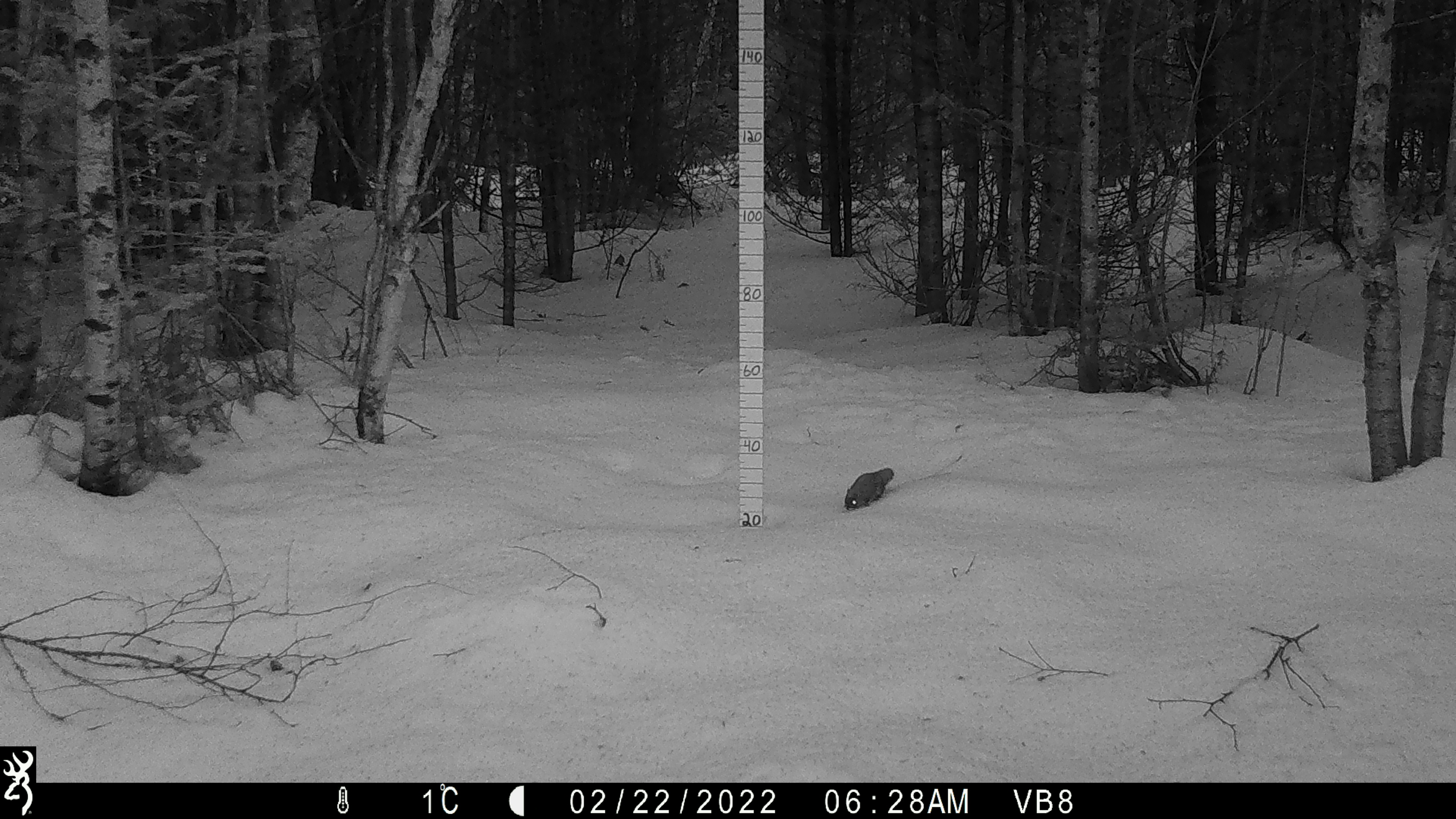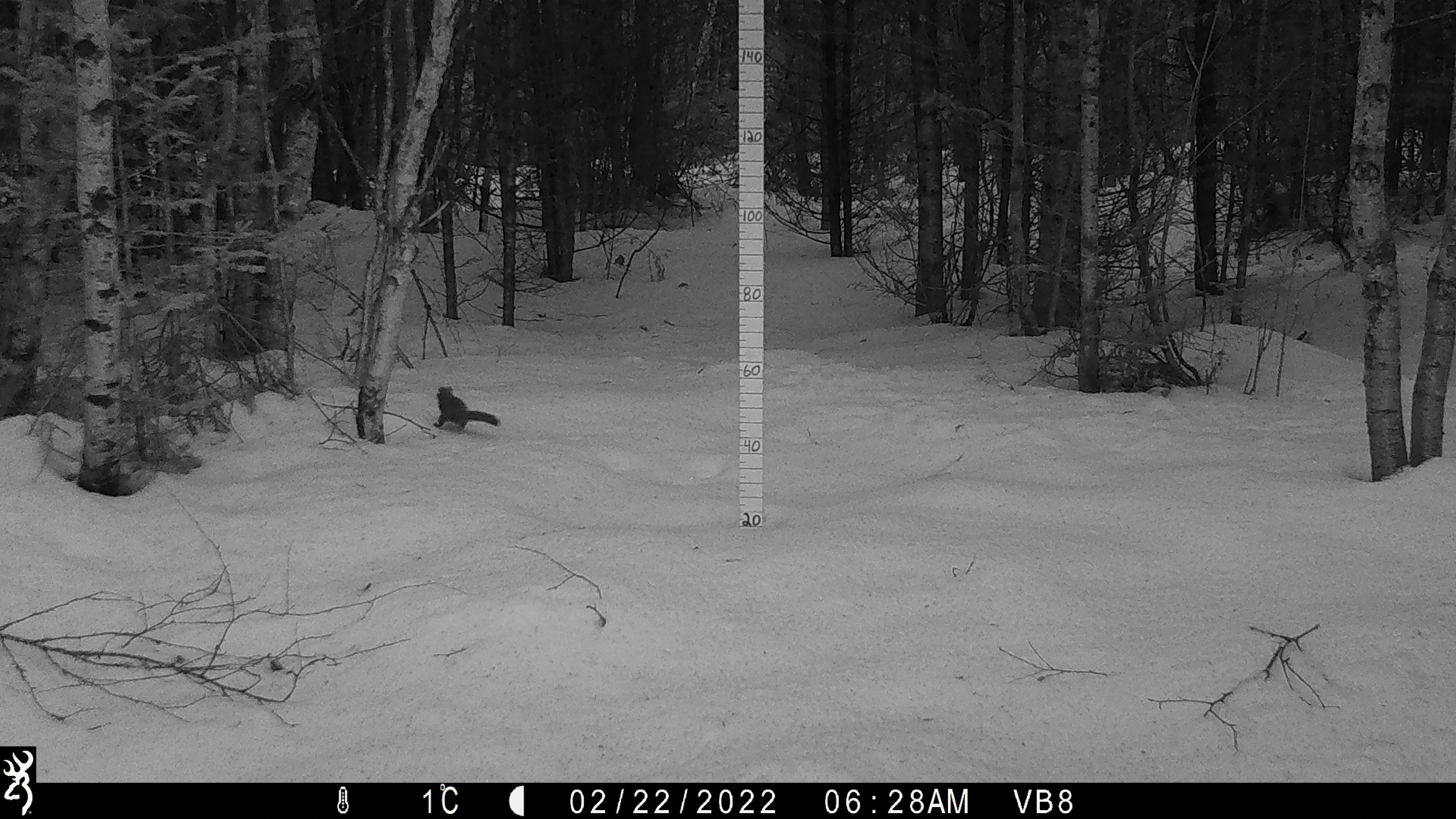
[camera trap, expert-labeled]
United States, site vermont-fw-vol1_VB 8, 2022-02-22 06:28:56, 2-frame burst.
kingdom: Animalia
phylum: Chordata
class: Mammalia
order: Rodentia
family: Sciuridae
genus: Tamiasciurus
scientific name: Tamiasciurus hudsonicus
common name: red squirrel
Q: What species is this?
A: Red squirrel (Tamiasciurus hudsonicus).